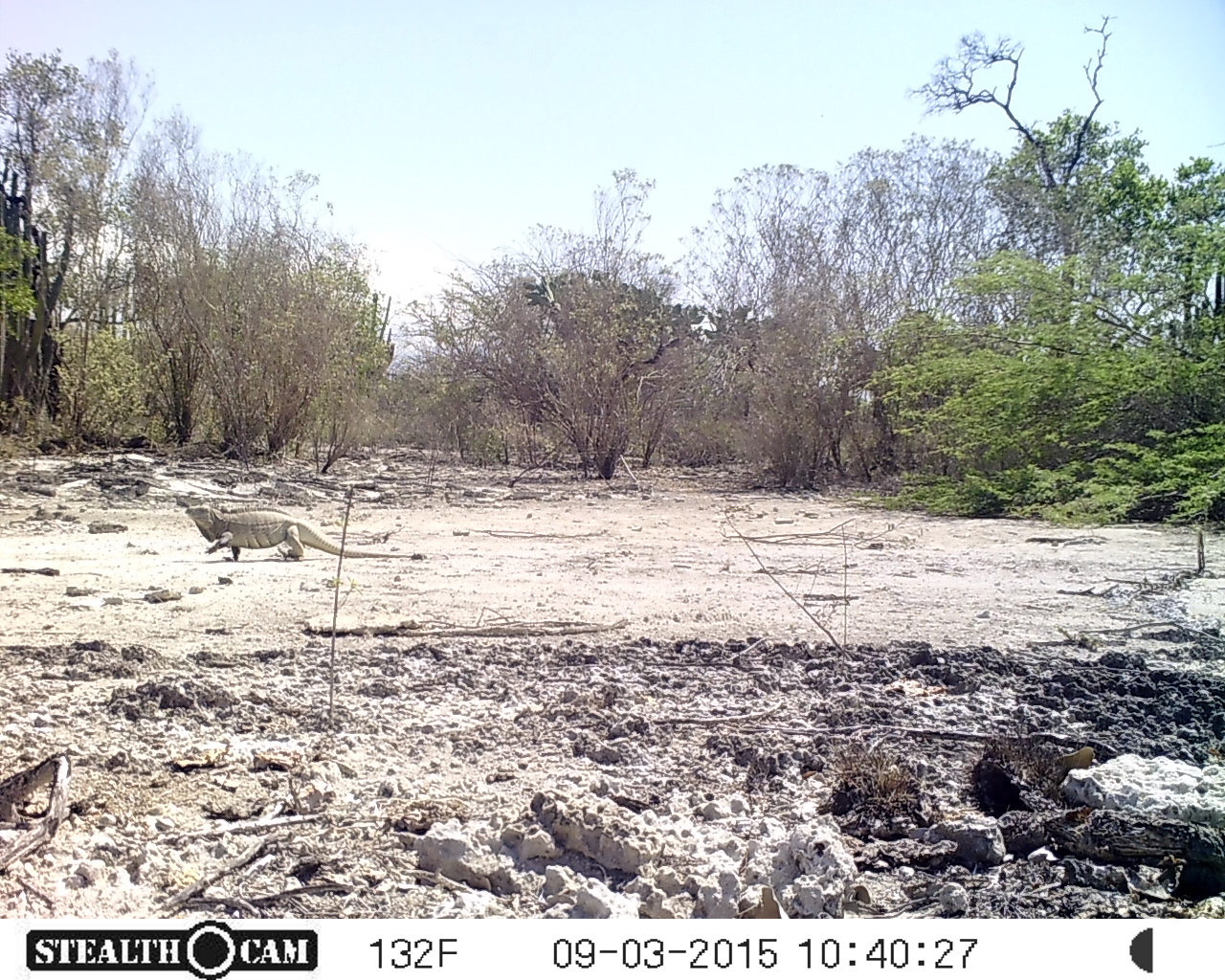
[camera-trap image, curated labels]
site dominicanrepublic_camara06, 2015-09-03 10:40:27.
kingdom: Animalia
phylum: Chordata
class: Reptilia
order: Squamata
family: Iguanidae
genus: Iguana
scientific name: Iguana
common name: typical iguanas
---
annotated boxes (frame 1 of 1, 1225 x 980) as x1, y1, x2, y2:
iguana: 185, 503, 409, 562